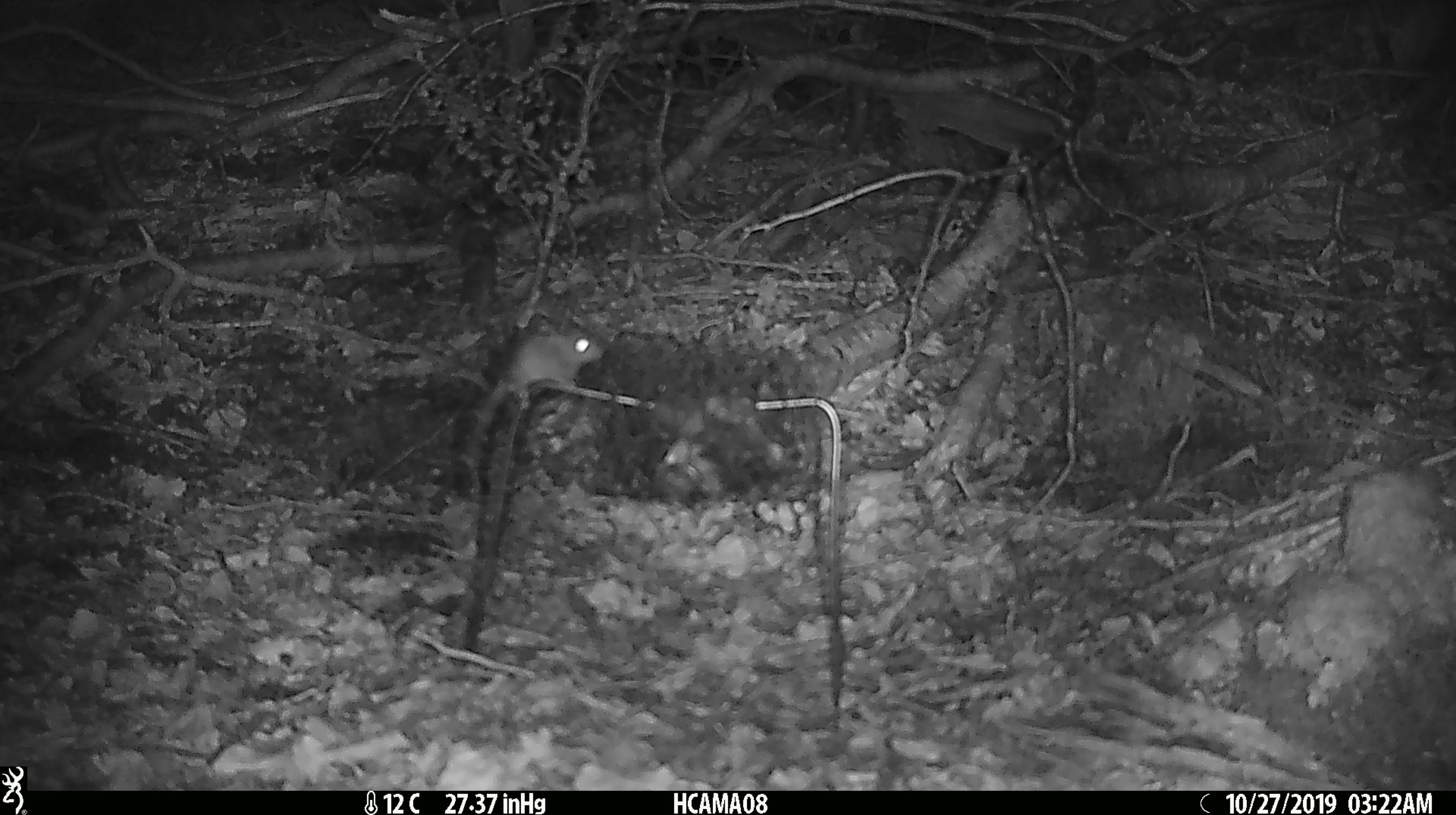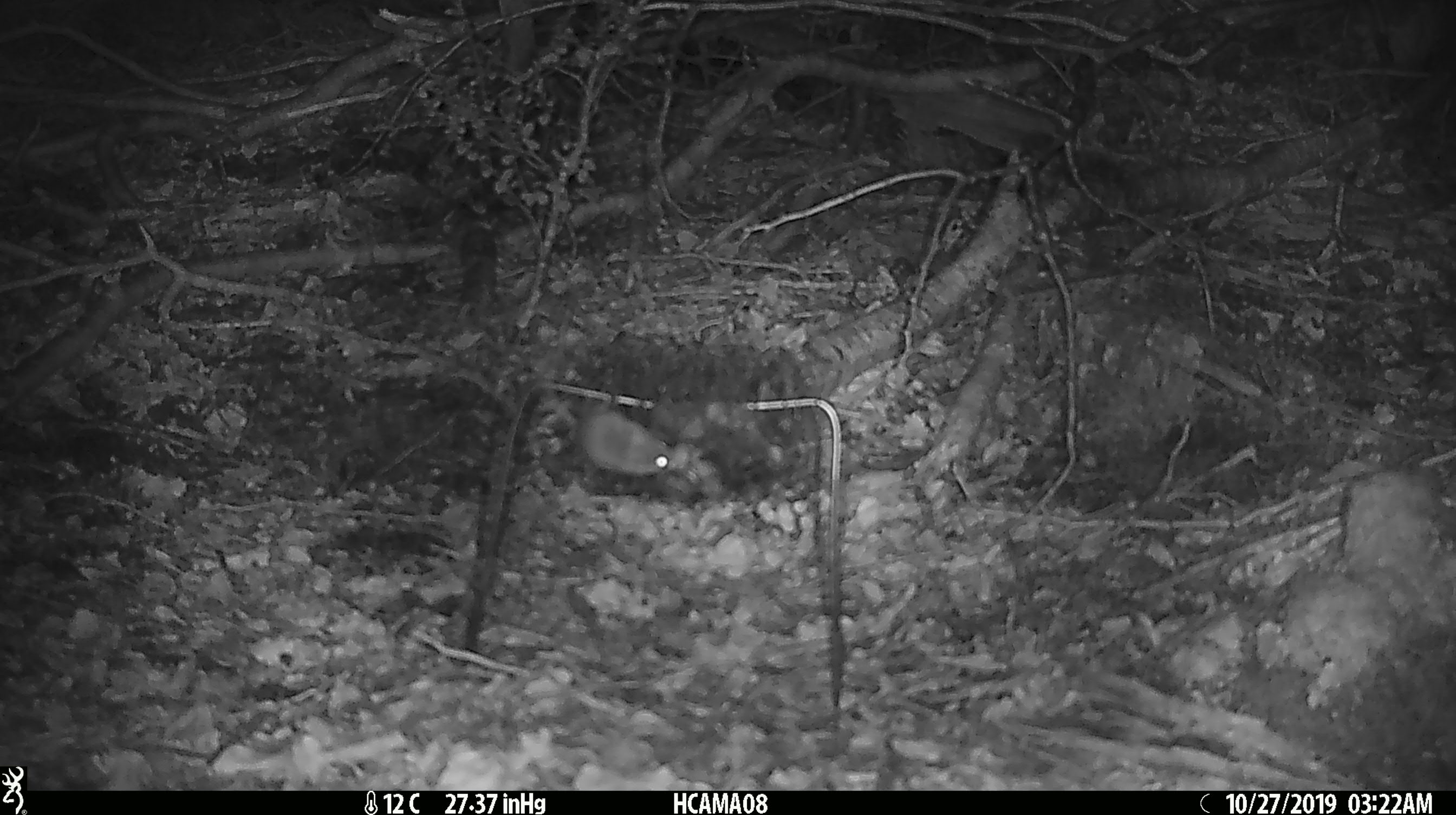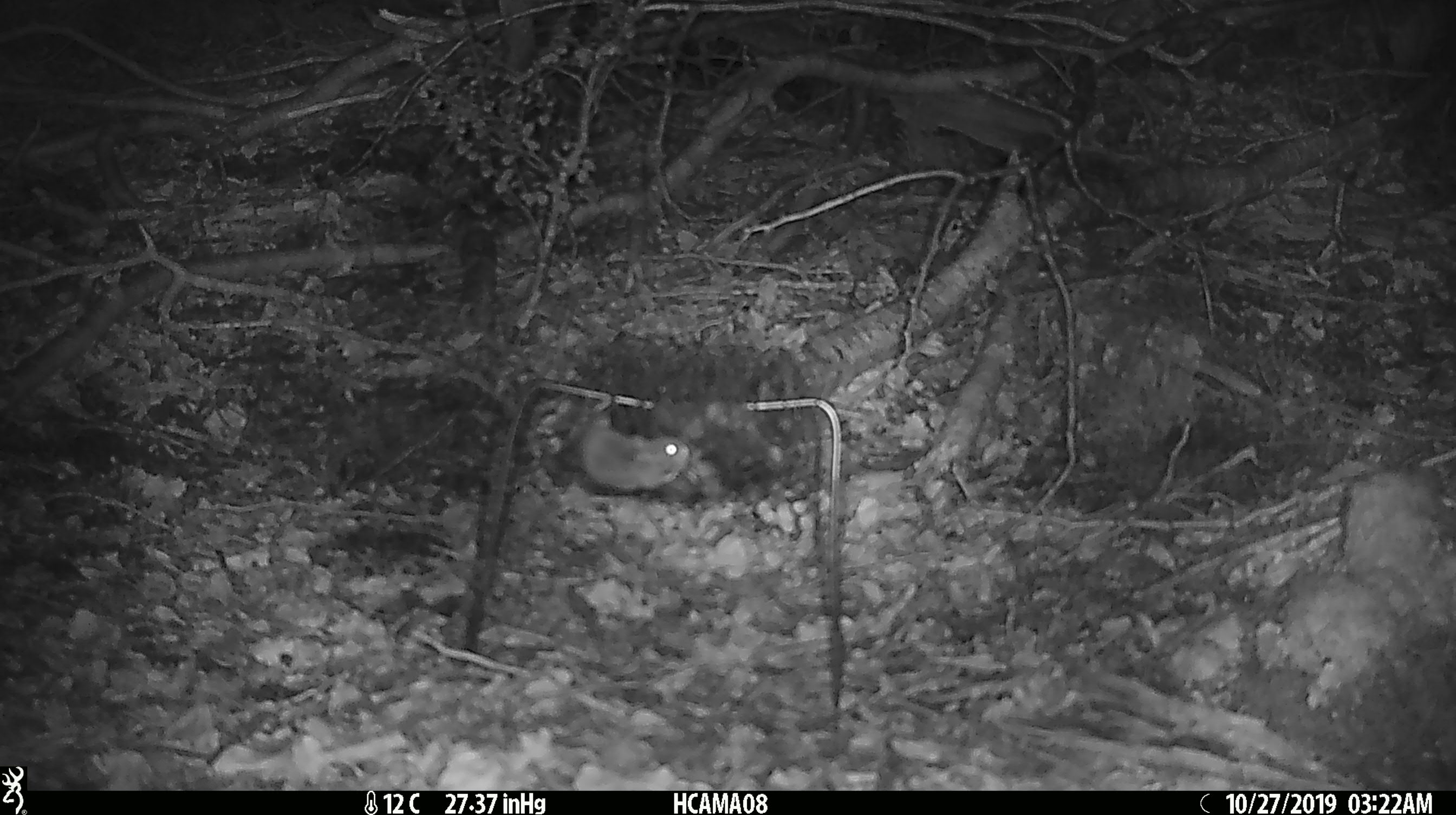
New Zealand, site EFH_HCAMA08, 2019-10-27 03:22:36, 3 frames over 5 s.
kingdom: Animalia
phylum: Chordata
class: Mammalia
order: Rodentia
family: Muridae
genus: Mus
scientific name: Mus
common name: mouse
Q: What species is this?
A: Mouse (Mus).